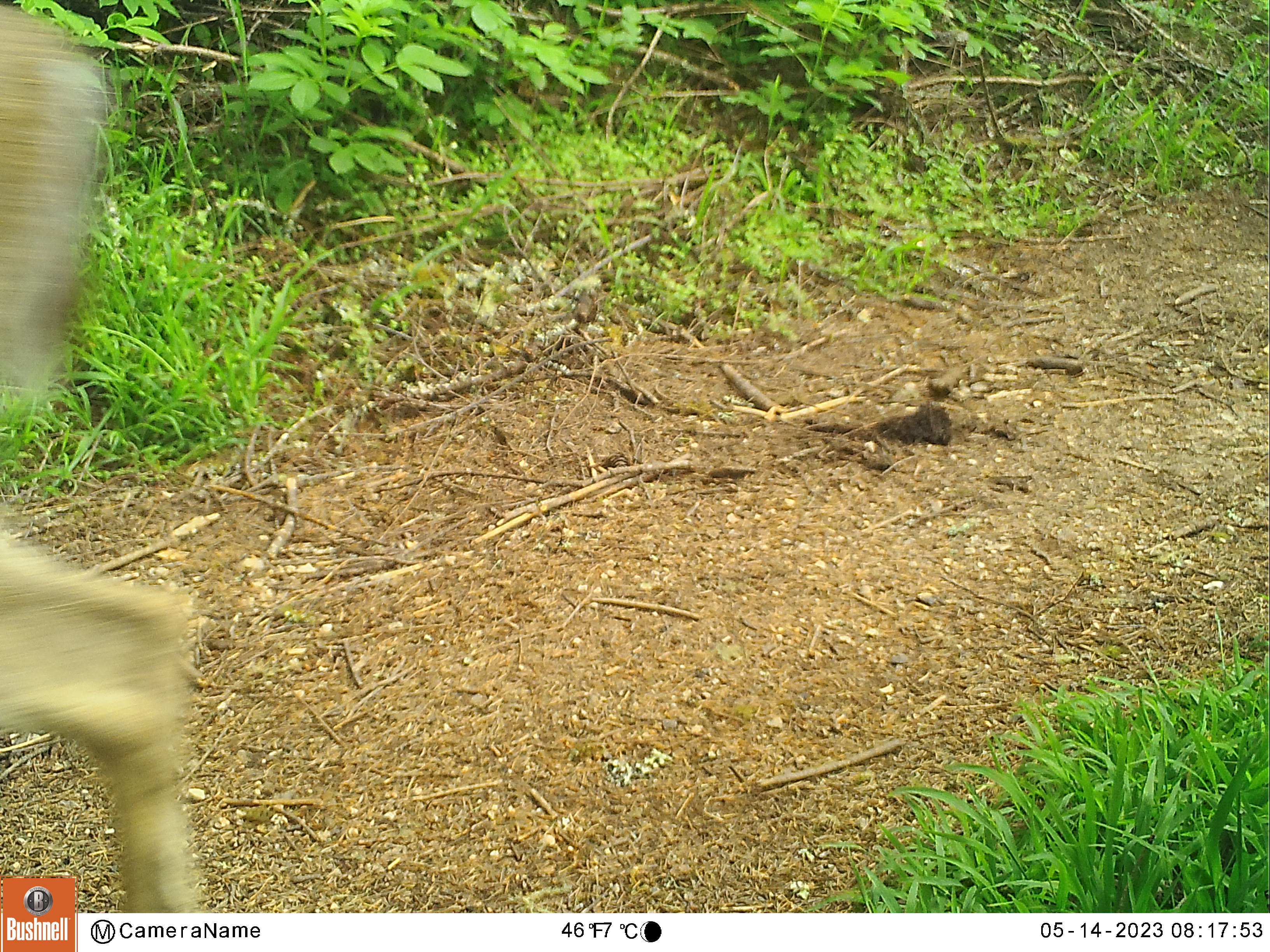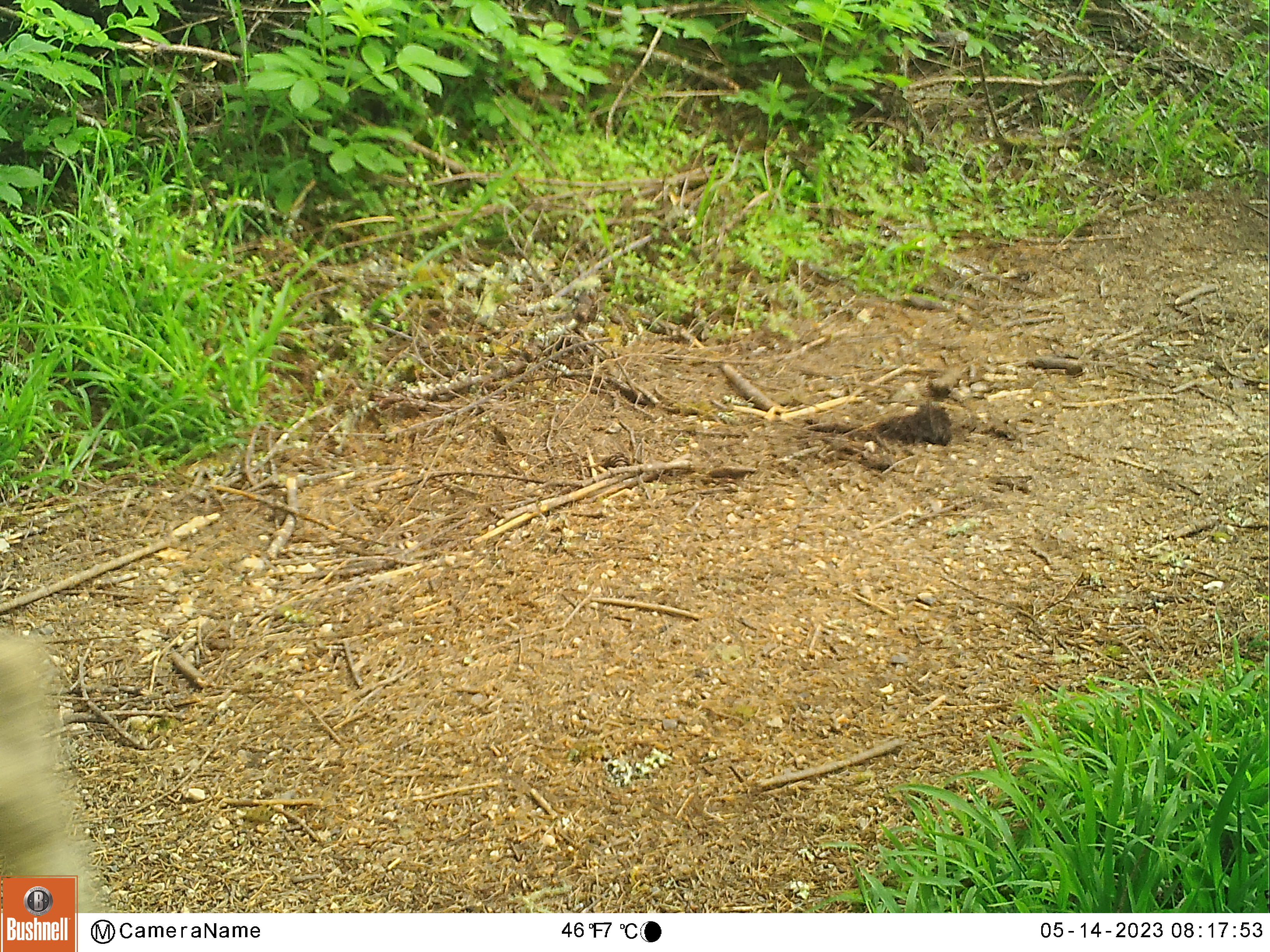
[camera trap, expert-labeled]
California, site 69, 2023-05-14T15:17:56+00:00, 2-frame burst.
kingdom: Animalia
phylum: Chordata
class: Mammalia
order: Artiodactyla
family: Cervidae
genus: Odocoileus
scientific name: Odocoileus hemionus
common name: mule deer